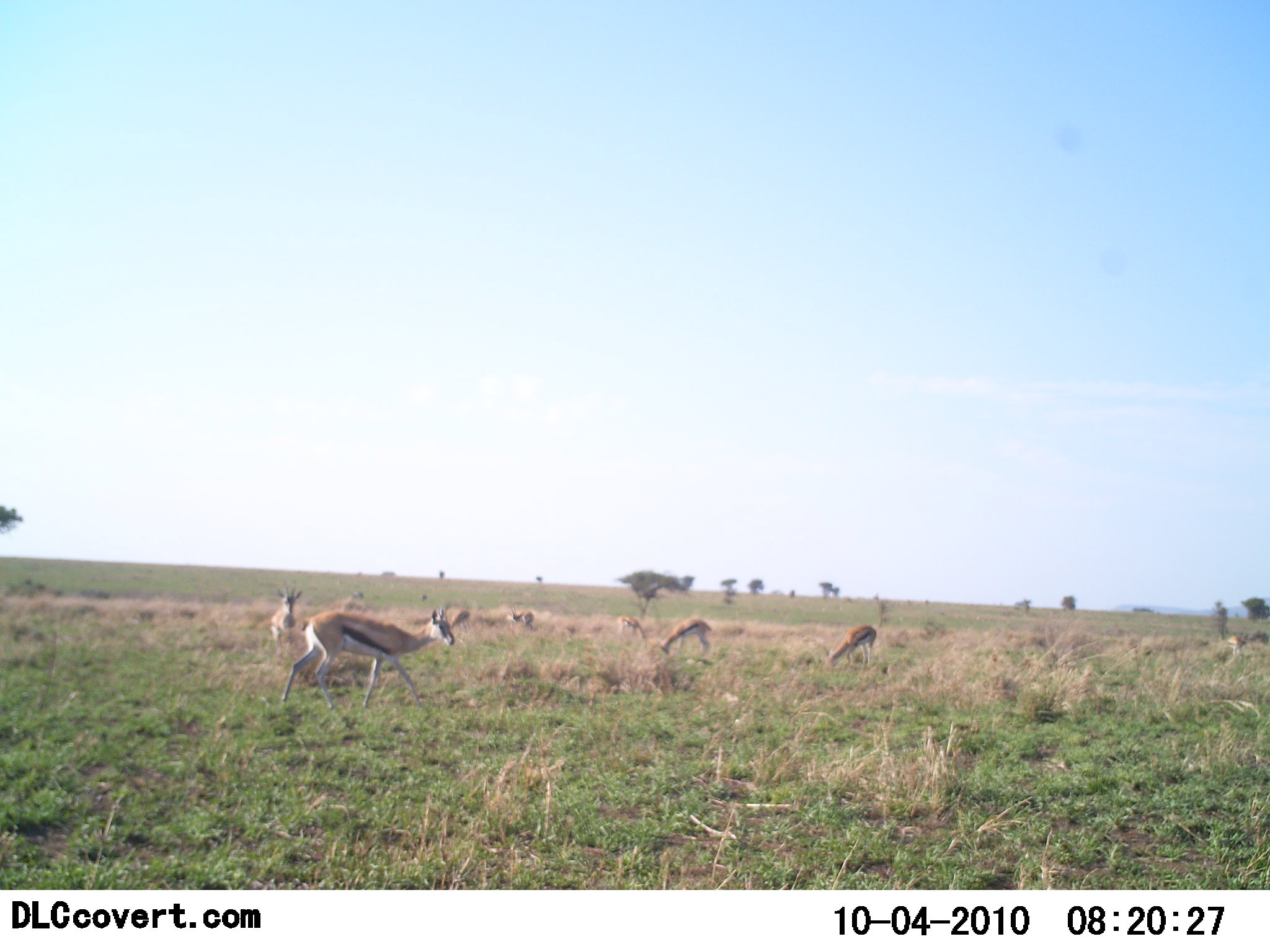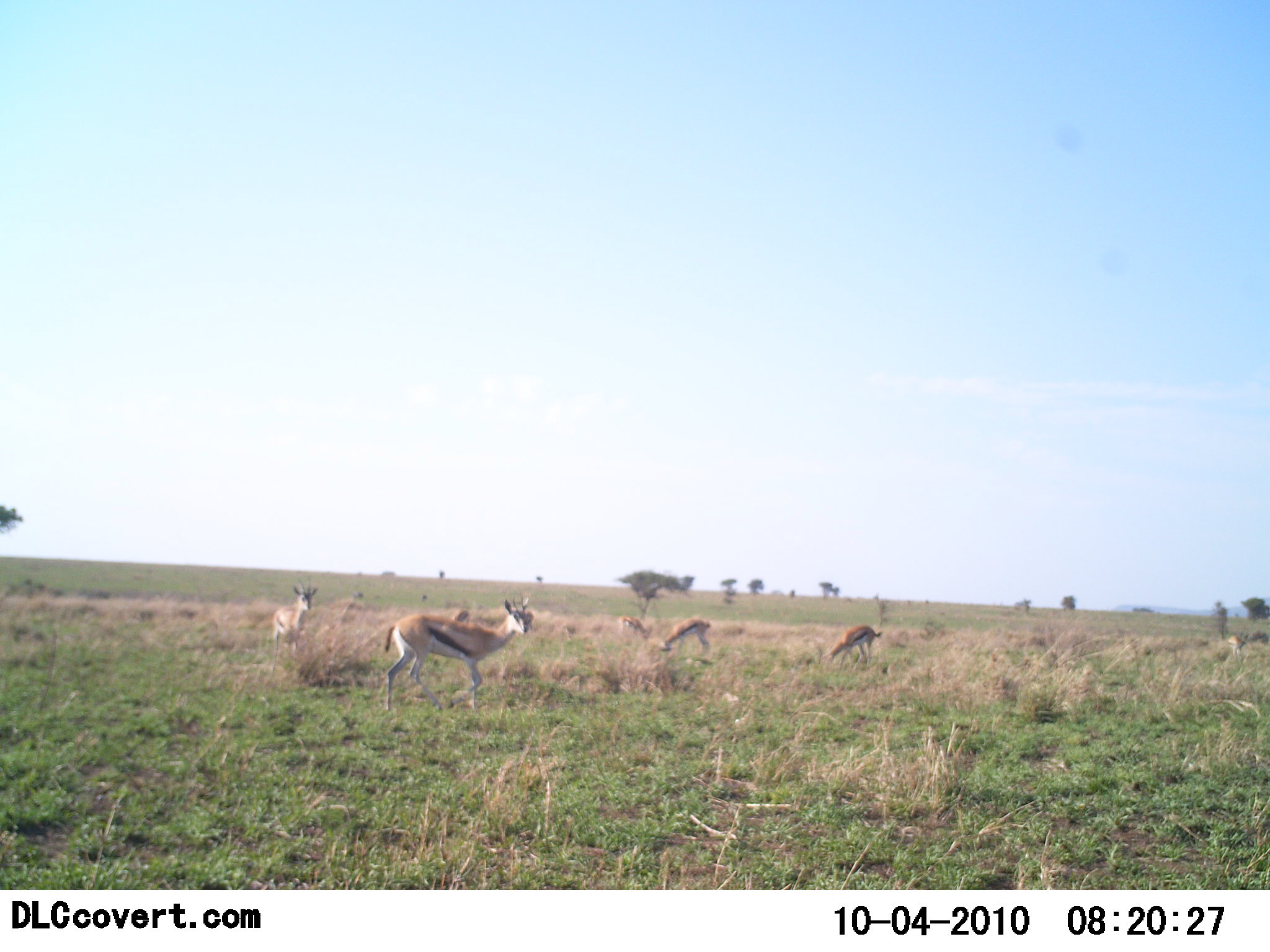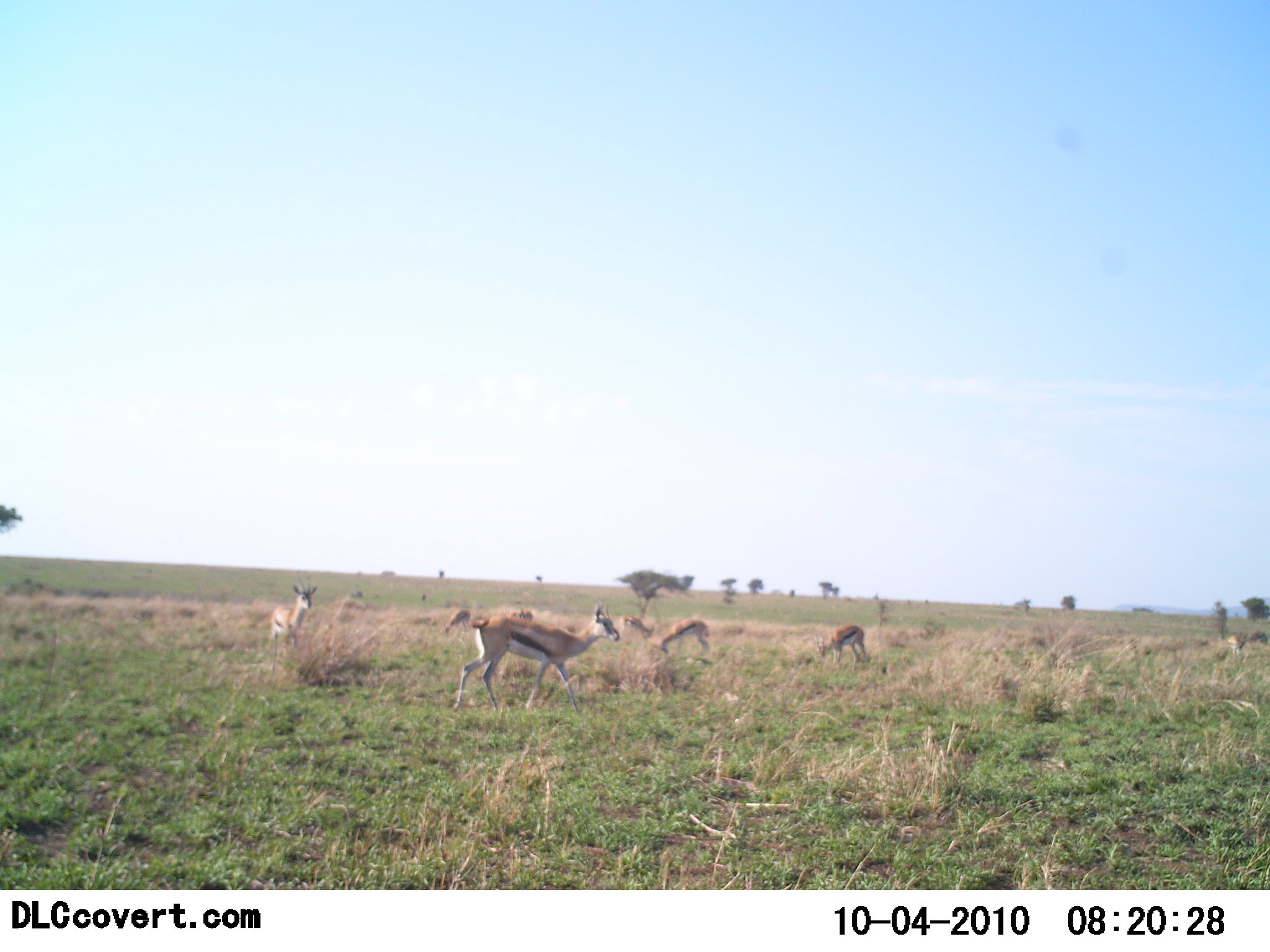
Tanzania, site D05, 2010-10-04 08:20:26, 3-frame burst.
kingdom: Animalia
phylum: Chordata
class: Mammalia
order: Artiodactyla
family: Bovidae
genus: Eudorcas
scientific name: Eudorcas thomsonii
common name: thomson's gazelle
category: gazellethomsons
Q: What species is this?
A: Gazellethomsons (thomson's gazelle) (Eudorcas thomsonii).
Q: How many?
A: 7.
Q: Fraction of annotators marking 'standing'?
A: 67%.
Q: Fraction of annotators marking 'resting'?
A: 8%.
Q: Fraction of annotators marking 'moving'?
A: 50%.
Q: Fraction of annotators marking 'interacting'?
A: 0%.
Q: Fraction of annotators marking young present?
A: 8%.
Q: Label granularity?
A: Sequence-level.